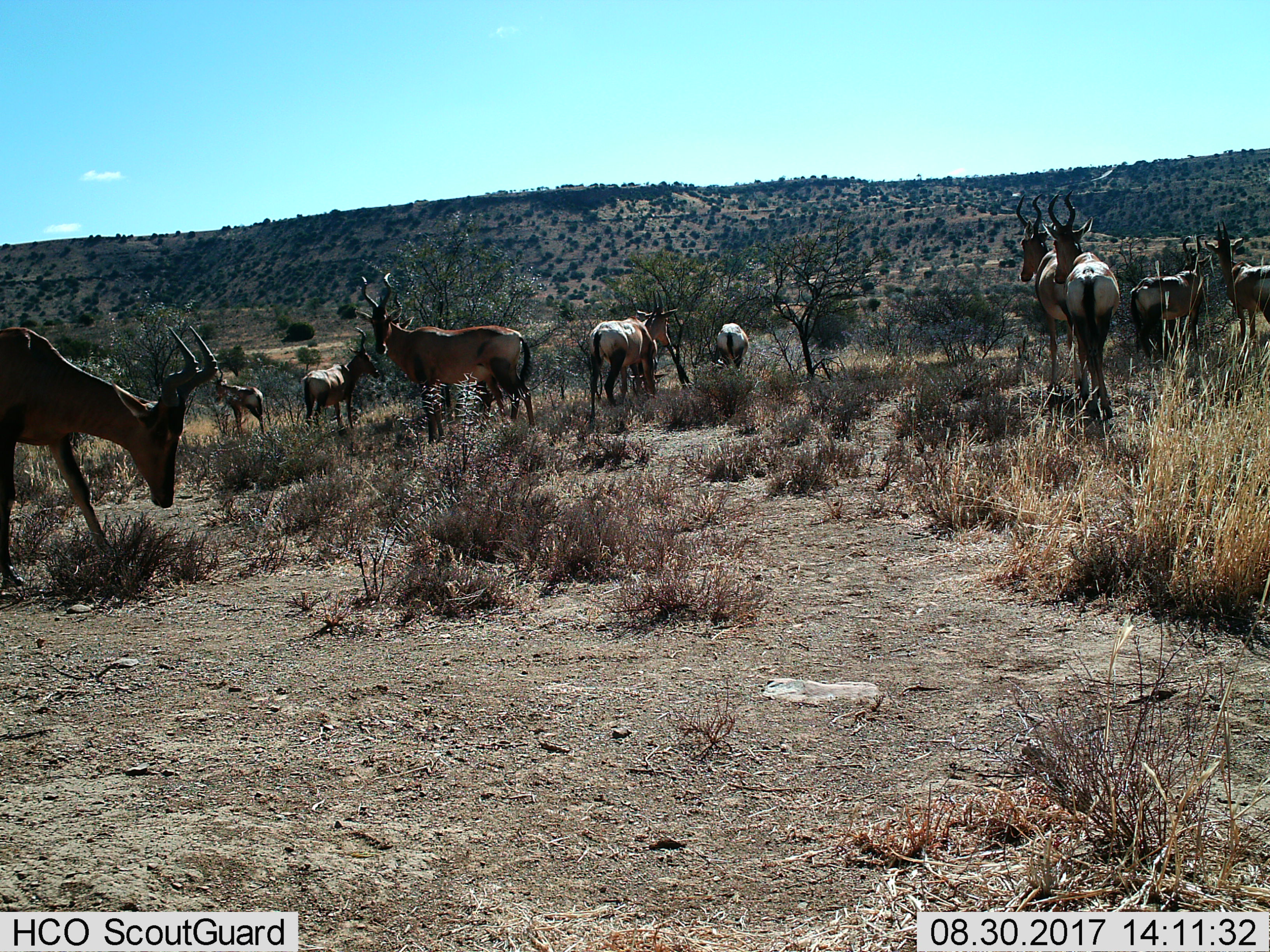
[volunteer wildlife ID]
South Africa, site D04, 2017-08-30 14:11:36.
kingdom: Animalia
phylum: Chordata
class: Mammalia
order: Artiodactyla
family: Bovidae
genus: Alcelaphus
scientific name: Alcelaphus buselaphus caama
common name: red hartebeest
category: hartebeestred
Hartebeestred (red hartebeest) (Alcelaphus buselaphus caama), count 11-50. Behavior (volunteer vote fractions): standing 78%, resting 0%, moving 78%, interacting 11%. Young present (vote fraction): 11%. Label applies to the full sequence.